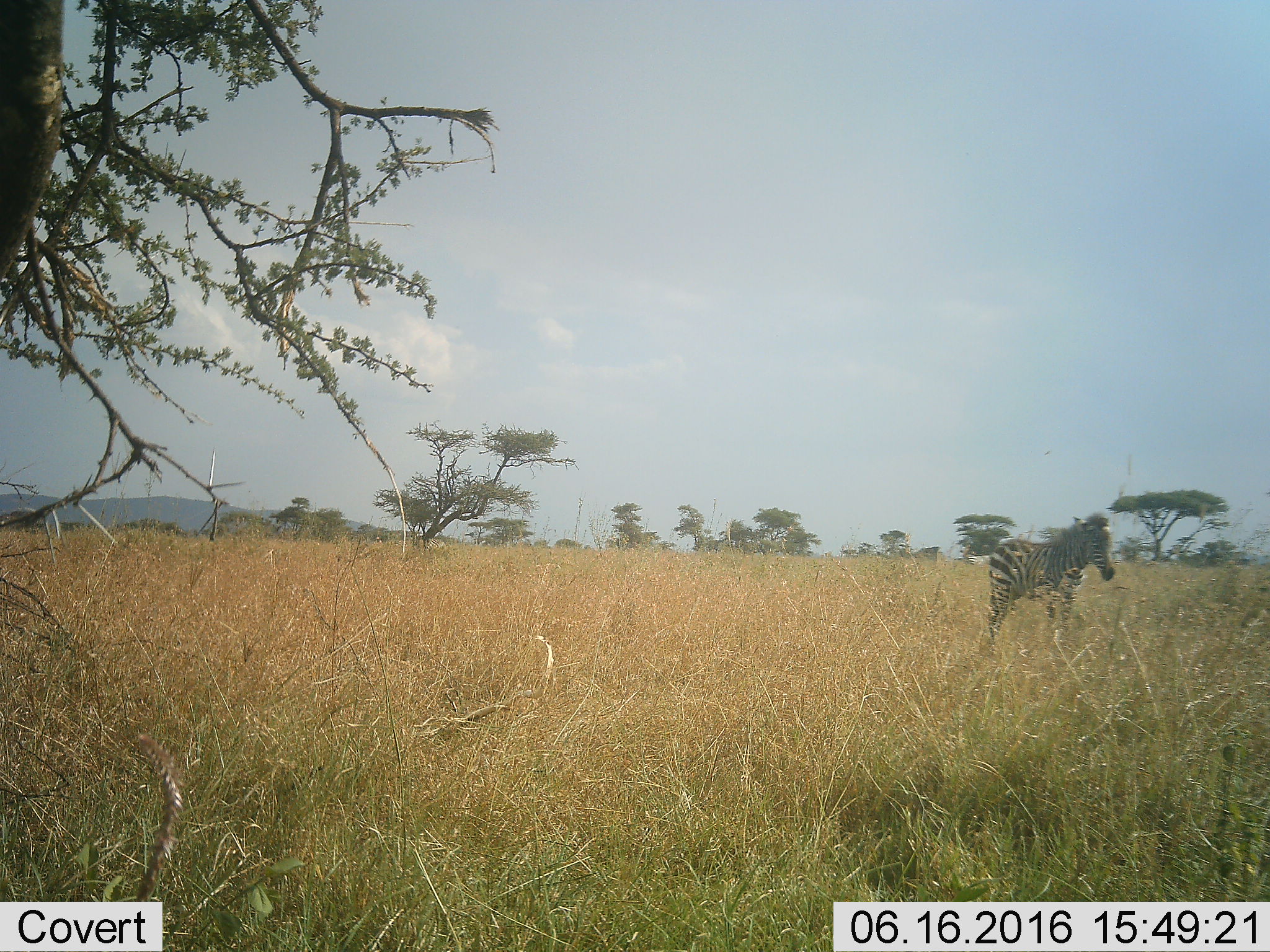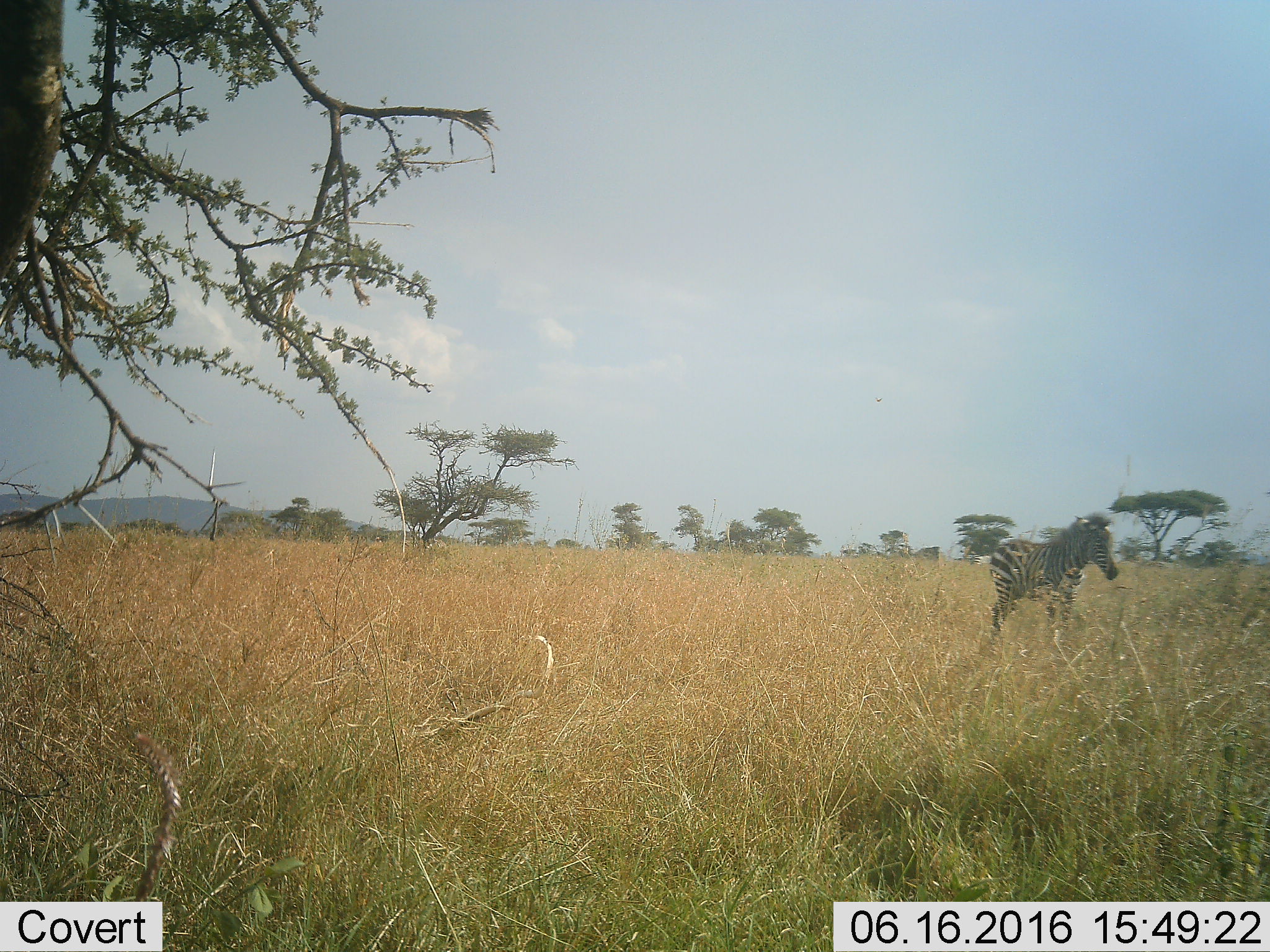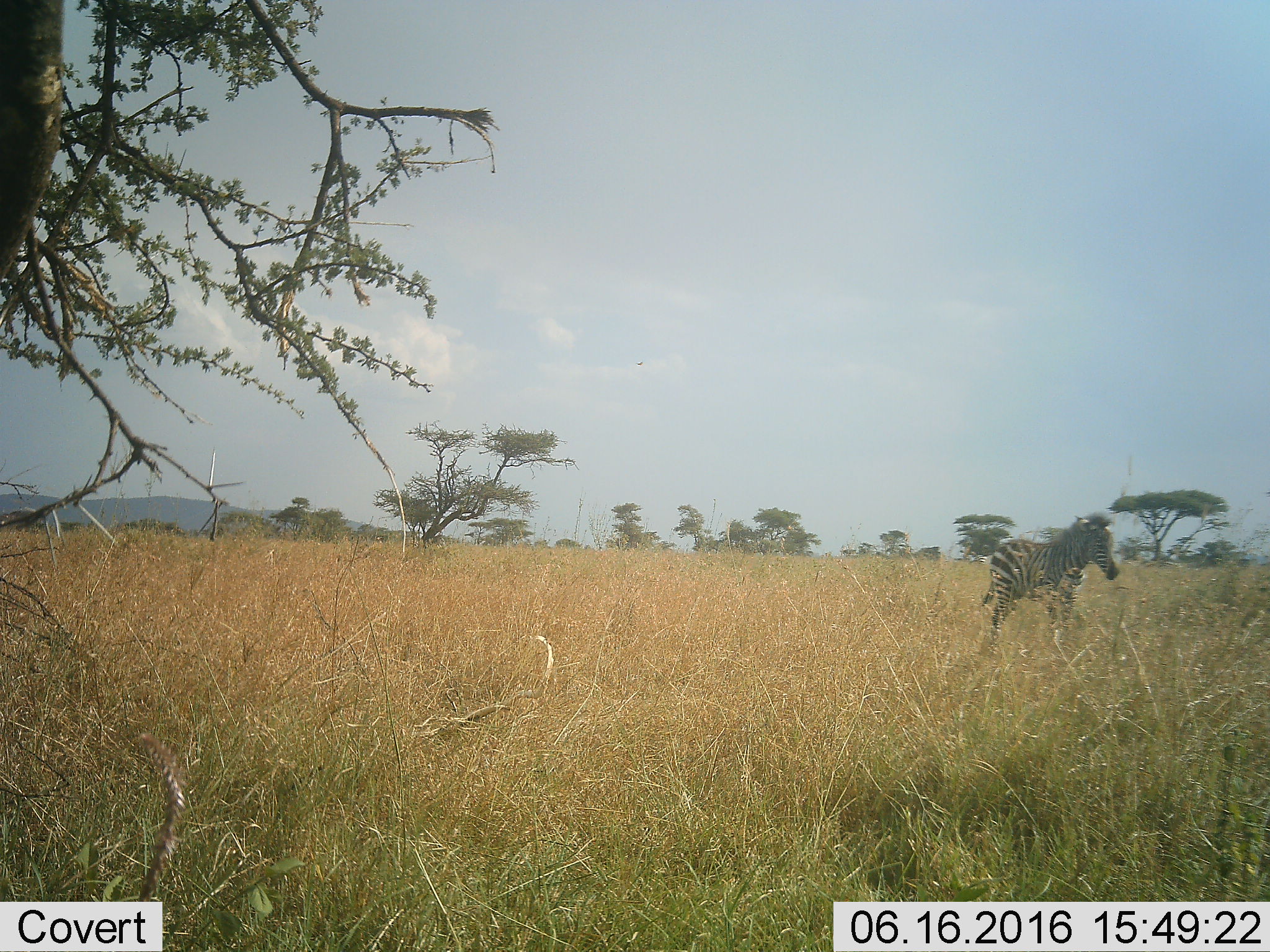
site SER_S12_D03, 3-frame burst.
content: unidentified animal